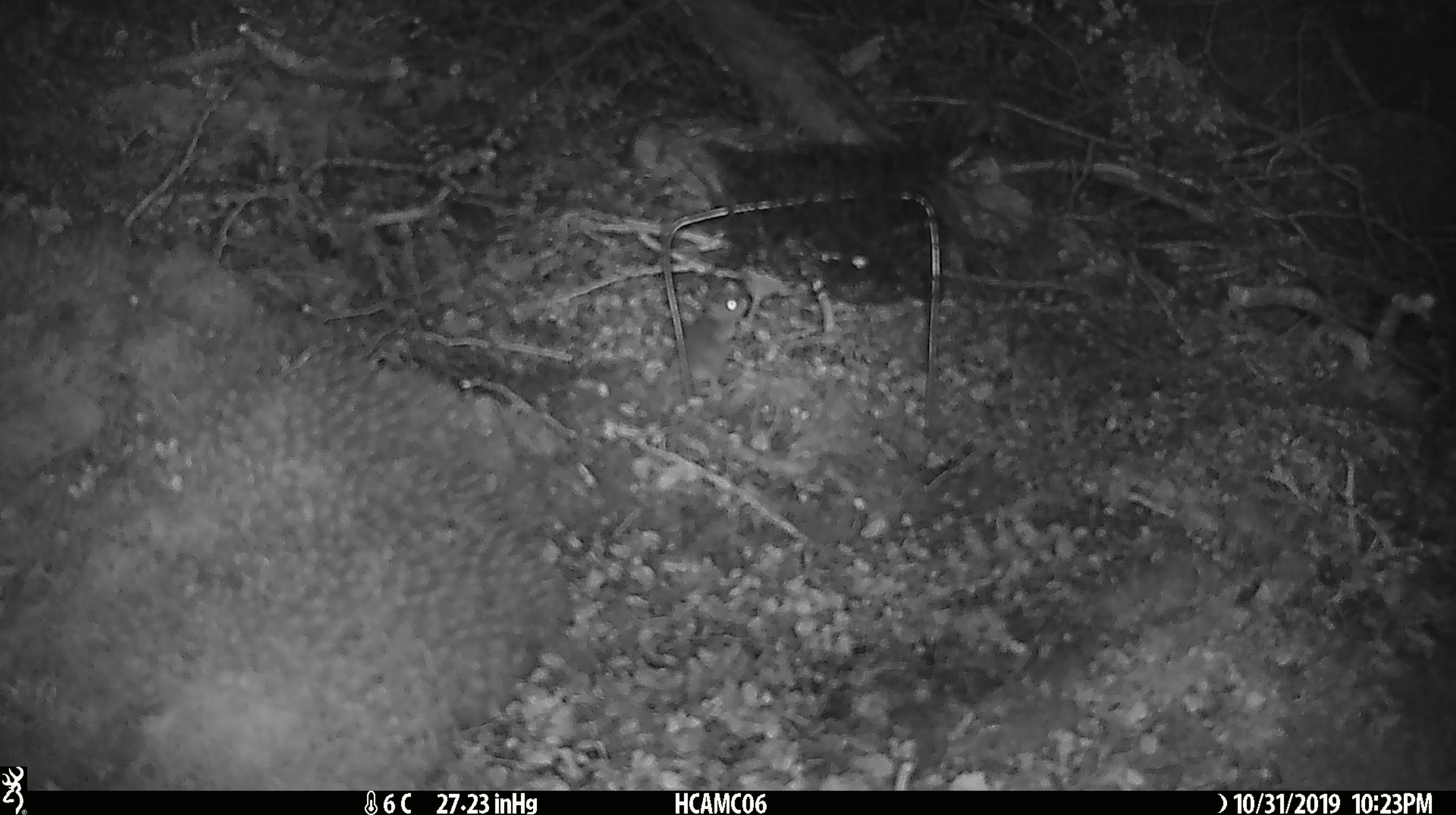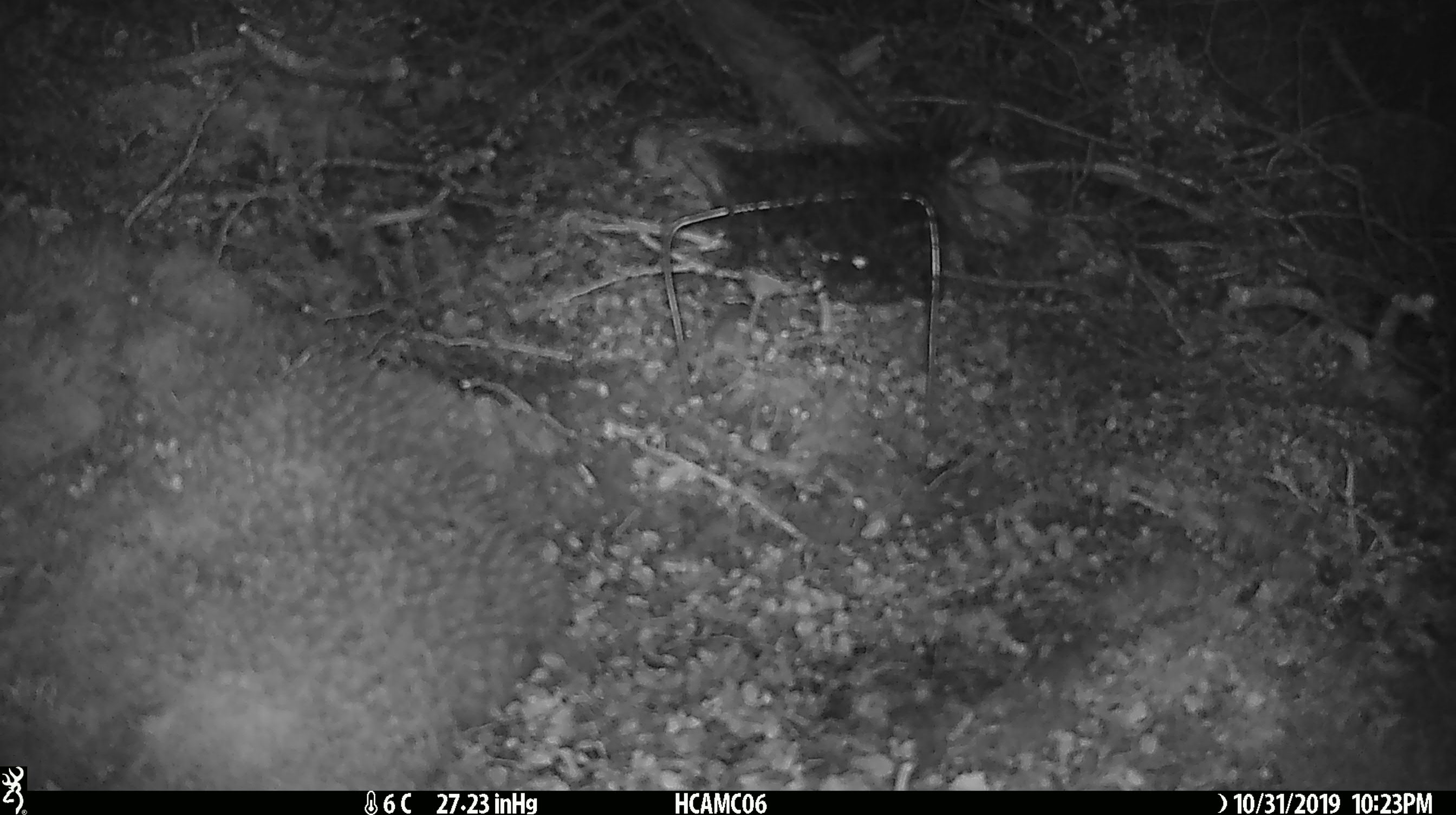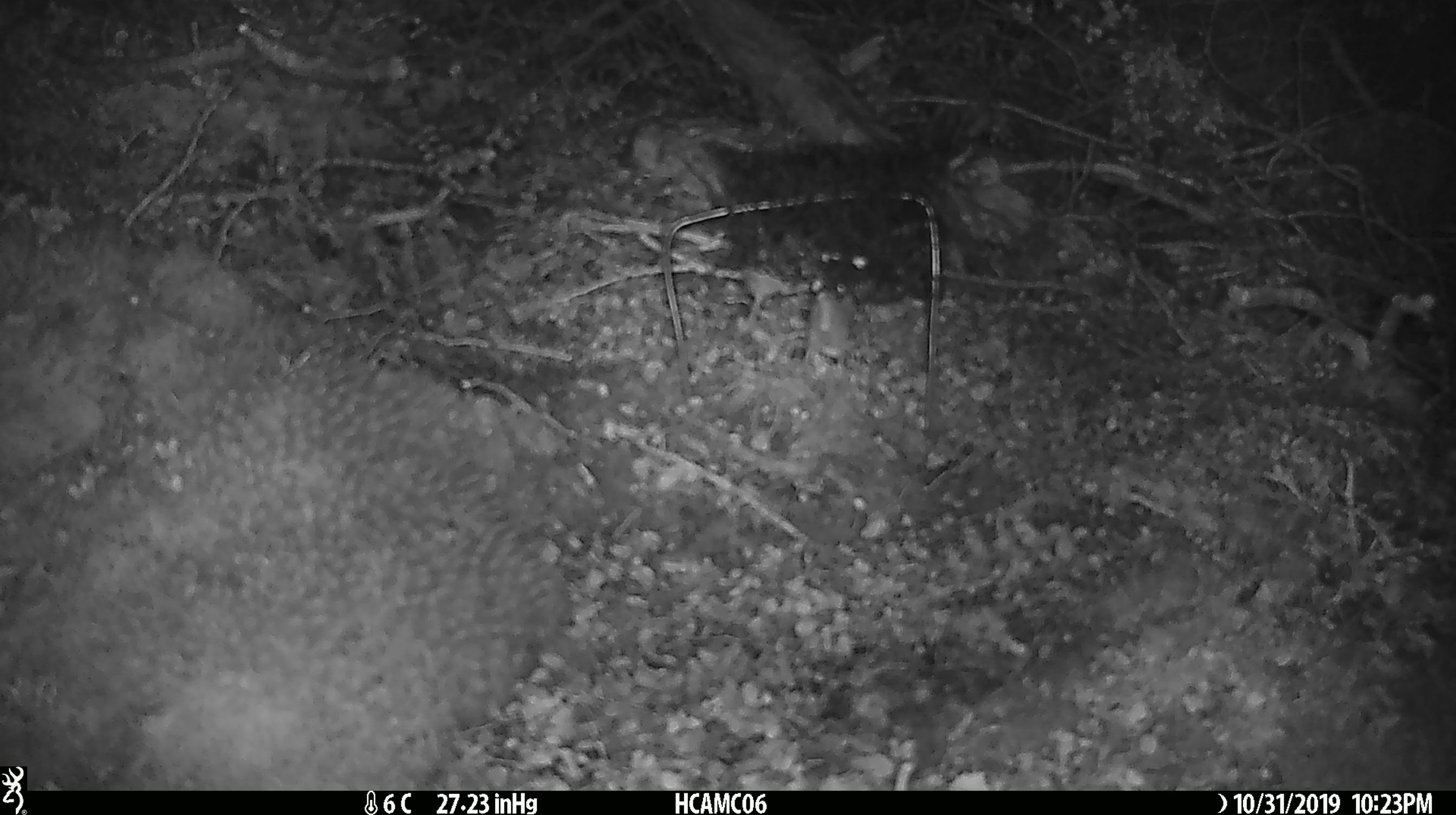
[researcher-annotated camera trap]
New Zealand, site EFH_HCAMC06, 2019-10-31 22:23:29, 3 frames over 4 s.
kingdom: Animalia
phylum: Chordata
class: Mammalia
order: Rodentia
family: Muridae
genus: Mus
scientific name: Mus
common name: mouse